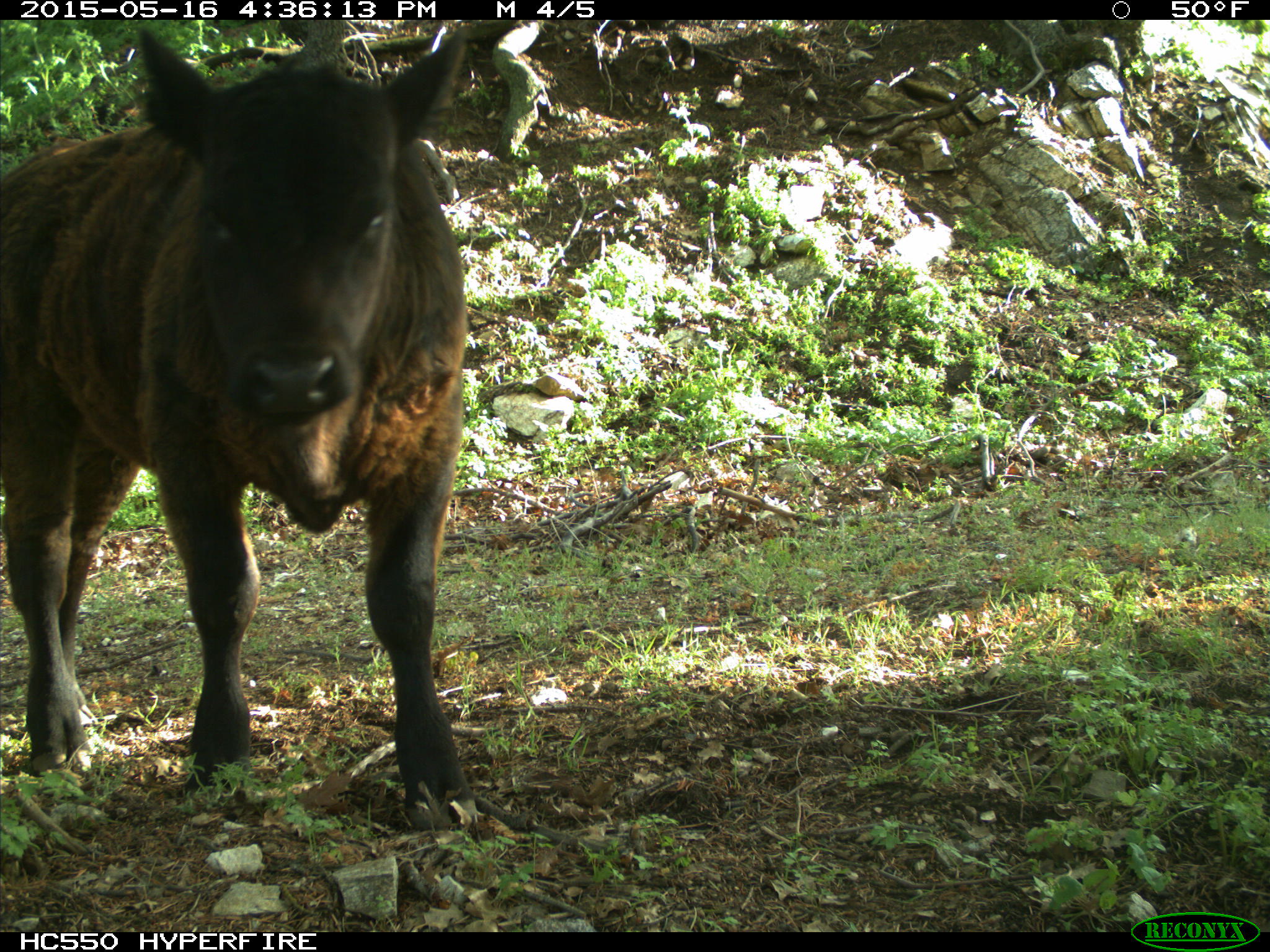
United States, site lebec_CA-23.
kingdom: Animalia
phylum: Chordata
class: Mammalia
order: Artiodactyla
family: Bovidae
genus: Bos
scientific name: Bos taurus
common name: domestic cow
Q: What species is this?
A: Bos taurus (domestic cow).